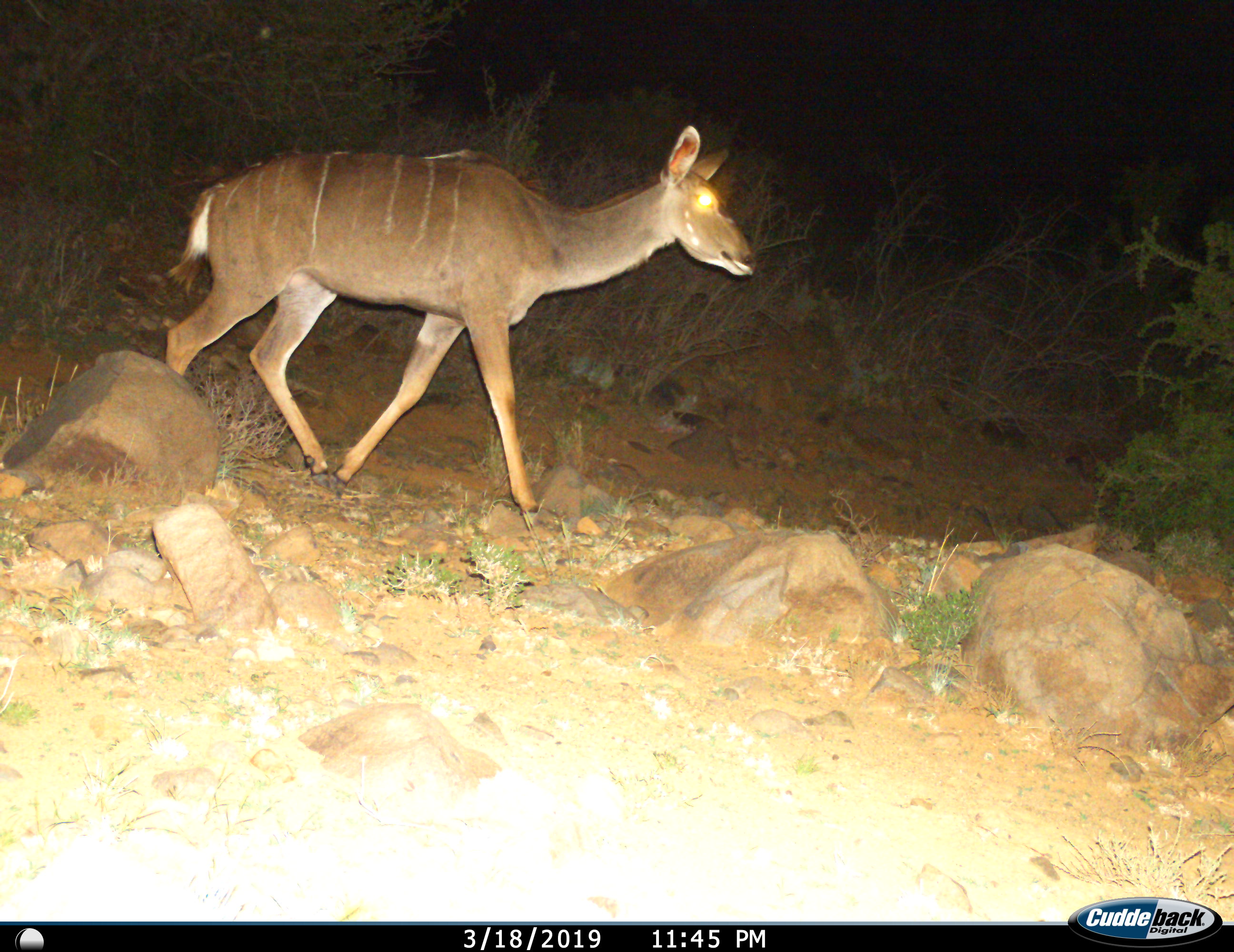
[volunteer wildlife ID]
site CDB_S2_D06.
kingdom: Animalia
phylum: Chordata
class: Mammalia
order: Artiodactyla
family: Bovidae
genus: Tragelaphus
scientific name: Tragelaphus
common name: kudu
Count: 1.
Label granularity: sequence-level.